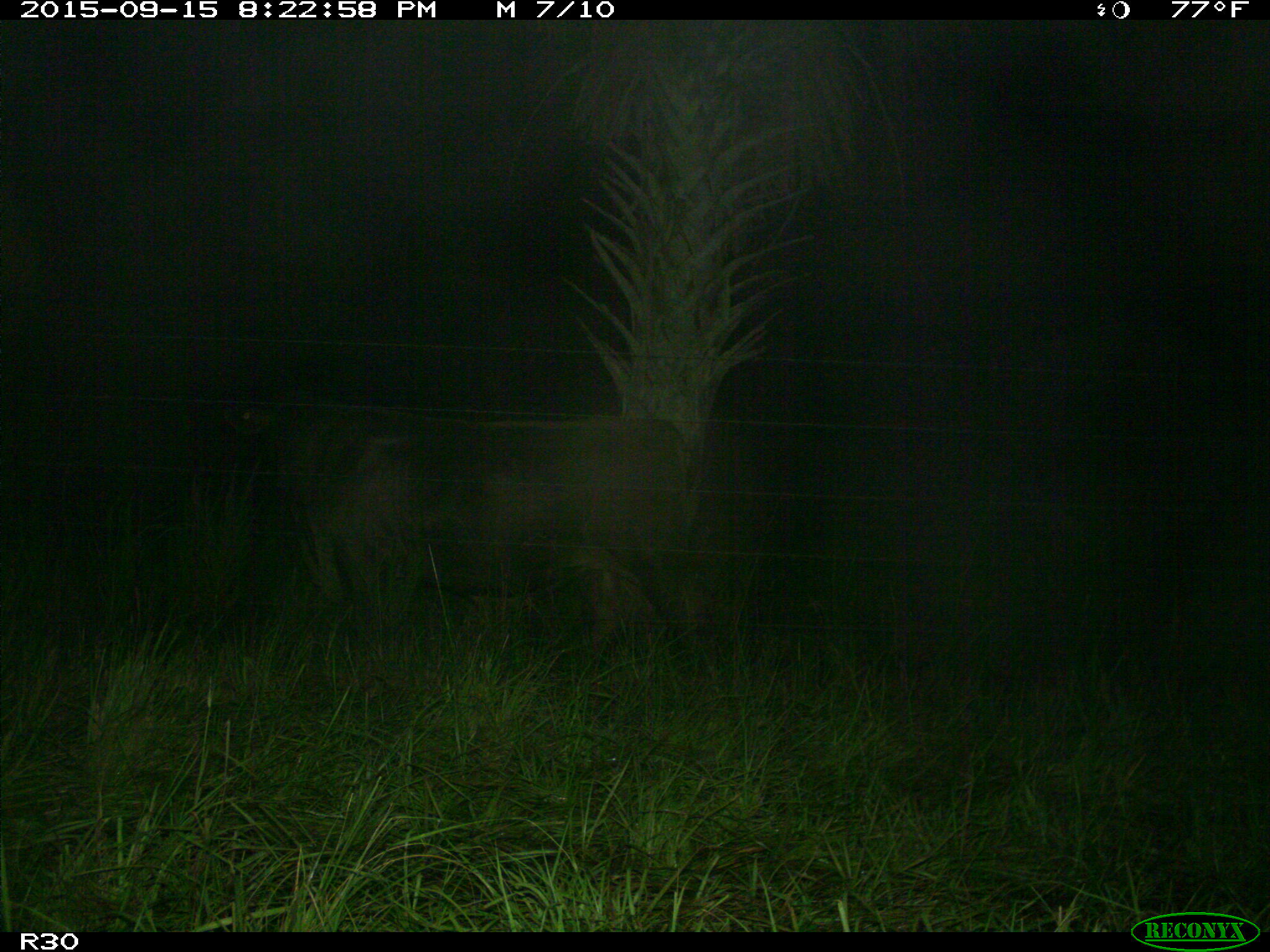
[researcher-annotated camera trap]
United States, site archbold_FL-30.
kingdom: Animalia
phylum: Chordata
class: Mammalia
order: Artiodactyla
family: Bovidae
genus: Bos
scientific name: Bos taurus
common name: domestic cow